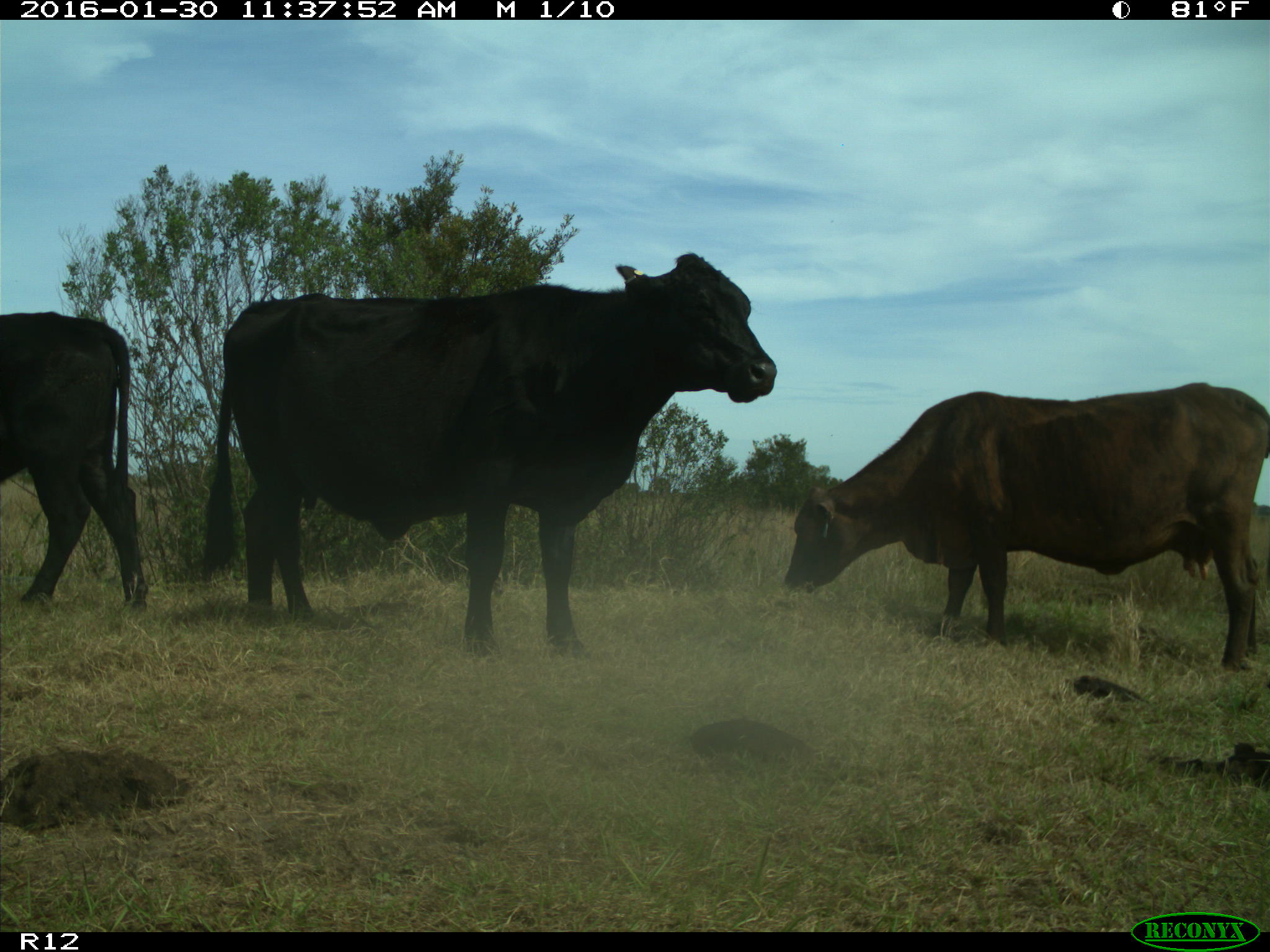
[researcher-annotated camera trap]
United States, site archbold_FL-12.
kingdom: Animalia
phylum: Chordata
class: Mammalia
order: Artiodactyla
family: Bovidae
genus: Bos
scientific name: Bos taurus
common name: domestic cow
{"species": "Bos taurus (domestic cow)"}